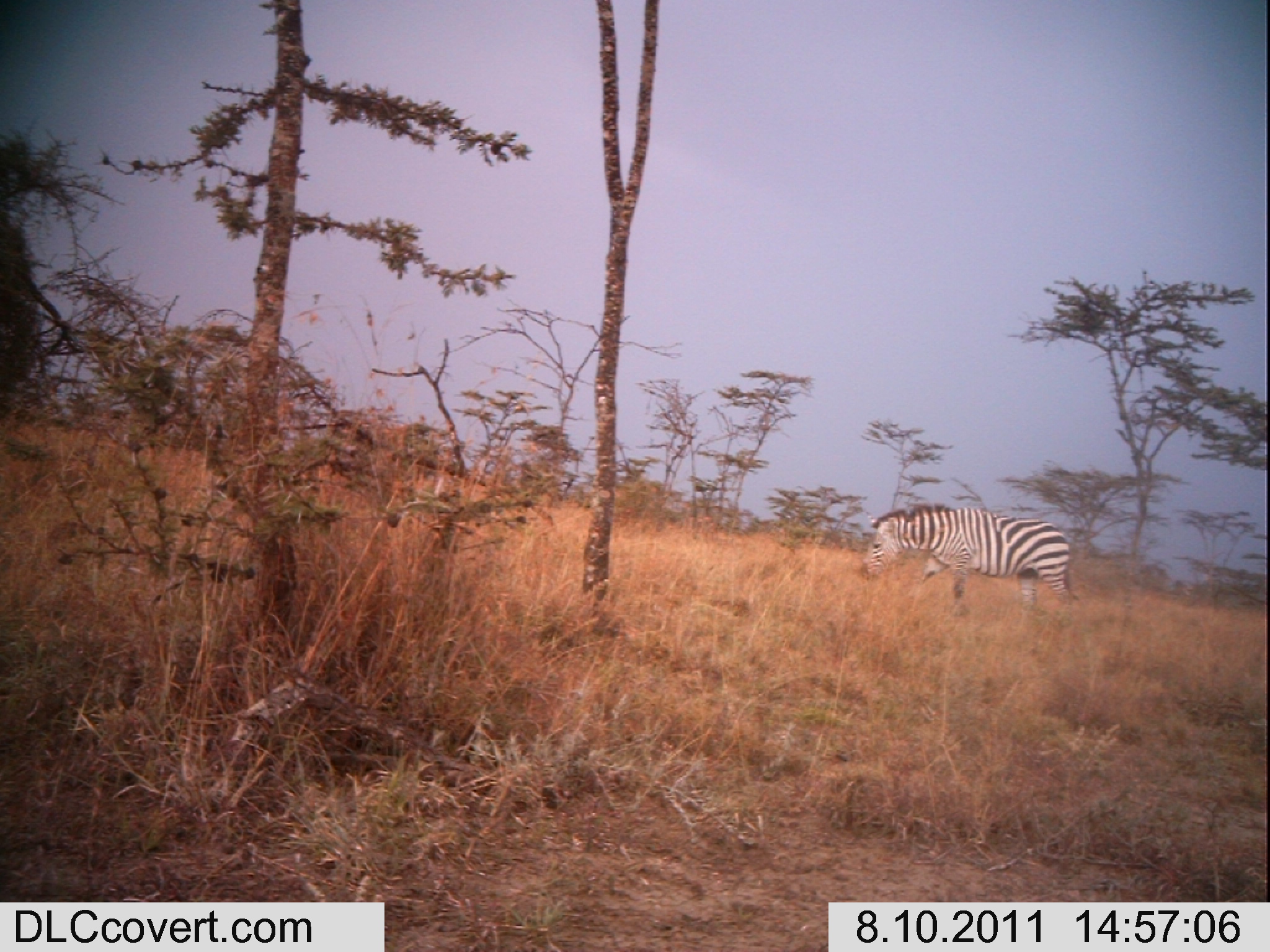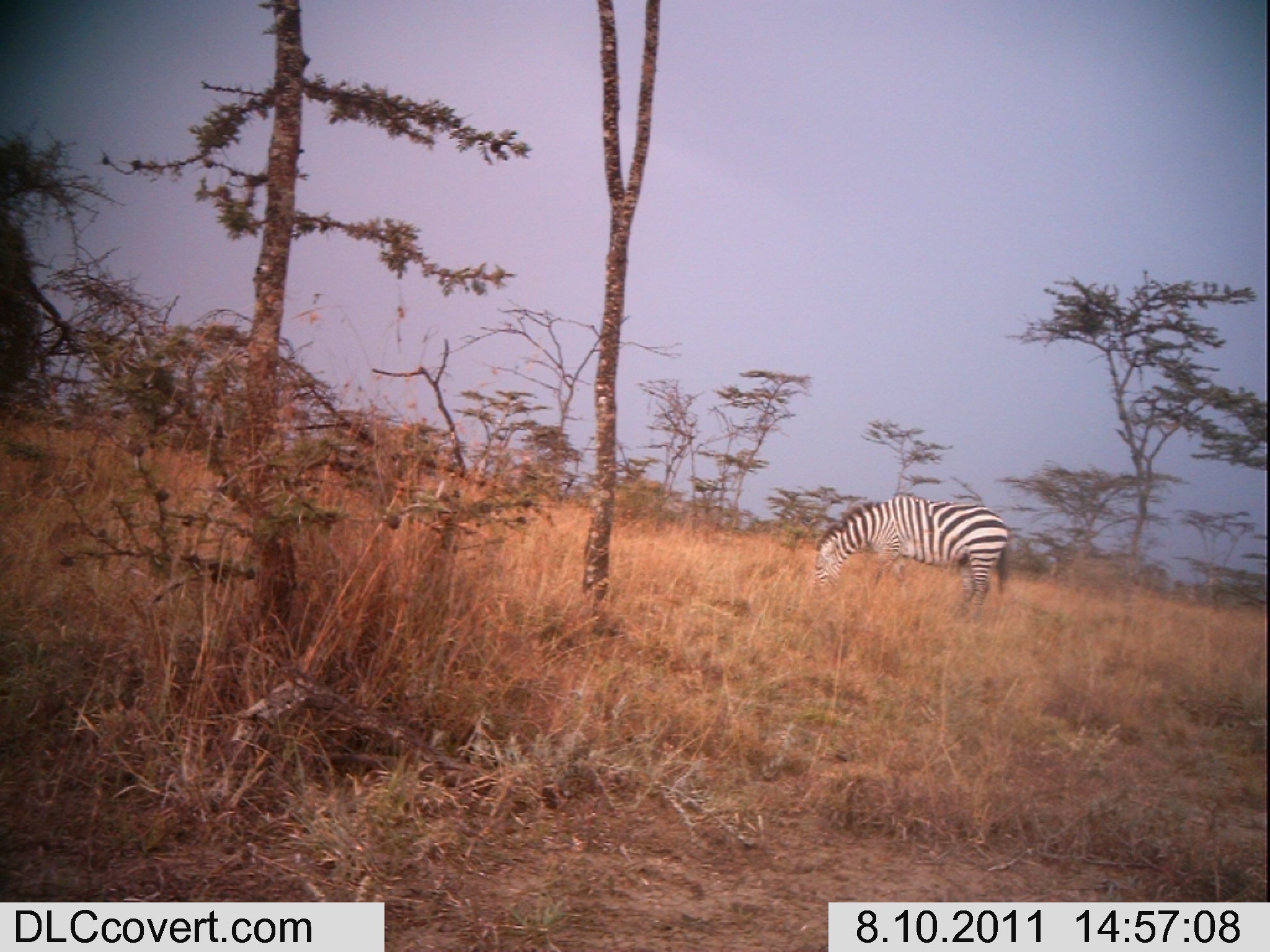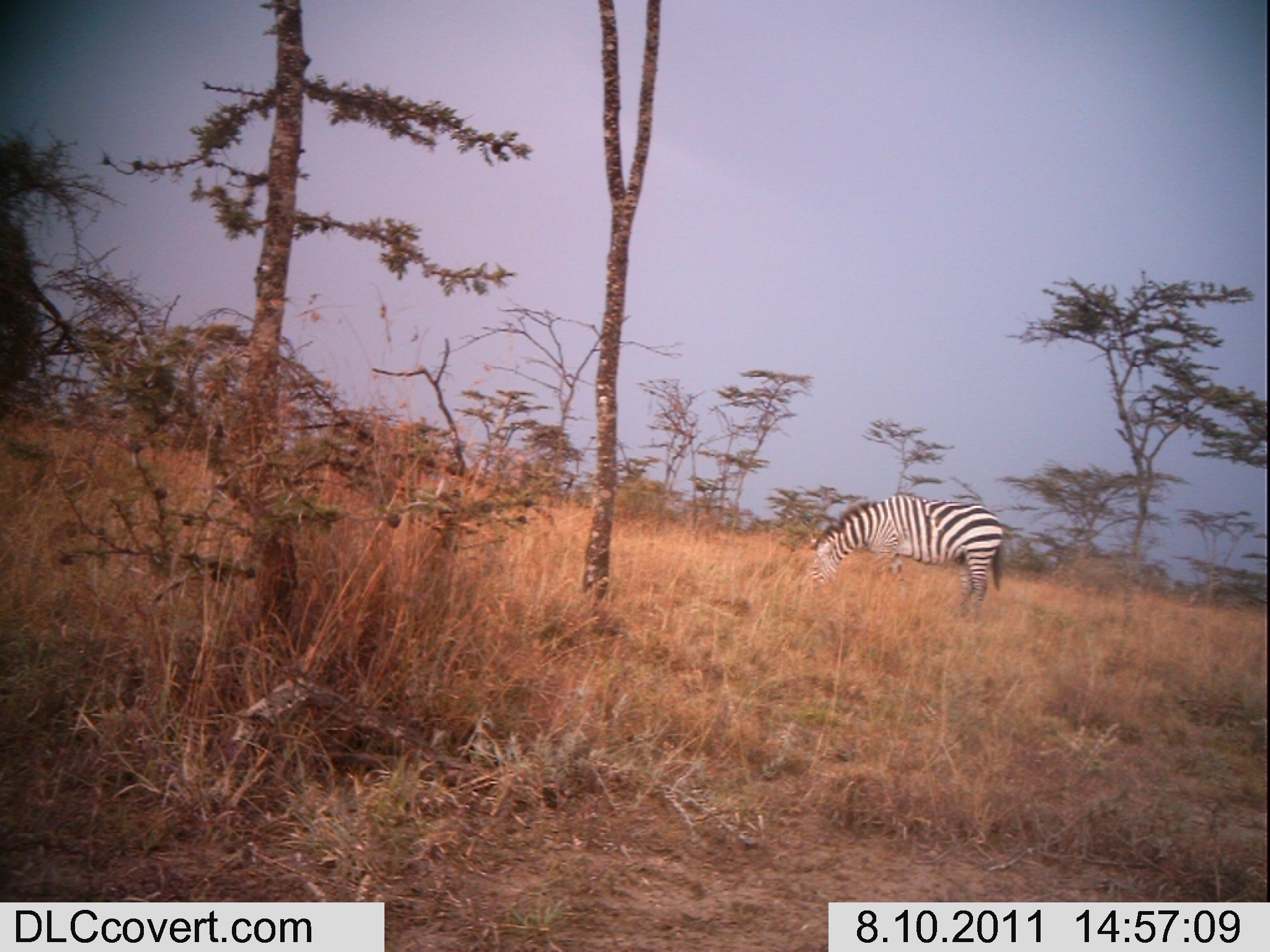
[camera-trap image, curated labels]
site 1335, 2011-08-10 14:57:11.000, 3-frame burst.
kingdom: Animalia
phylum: Chordata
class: Mammalia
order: Perissodactyla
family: Equidae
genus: Equus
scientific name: Equus quagga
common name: plains zebra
Equus quagga (plains zebra), count 1.